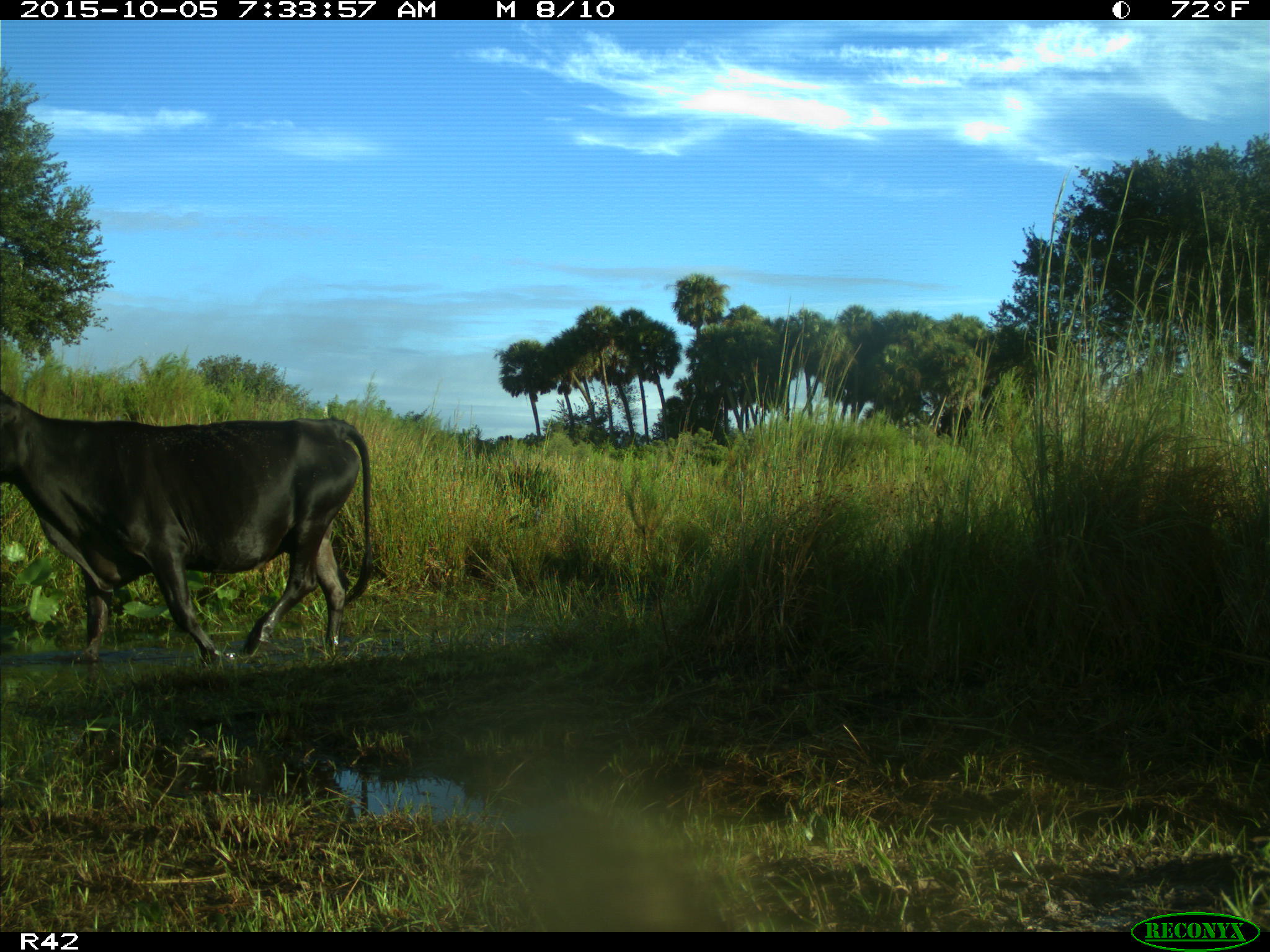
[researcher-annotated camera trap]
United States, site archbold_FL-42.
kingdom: Animalia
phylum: Chordata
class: Mammalia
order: Artiodactyla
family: Bovidae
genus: Bos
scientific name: Bos taurus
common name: domestic cow